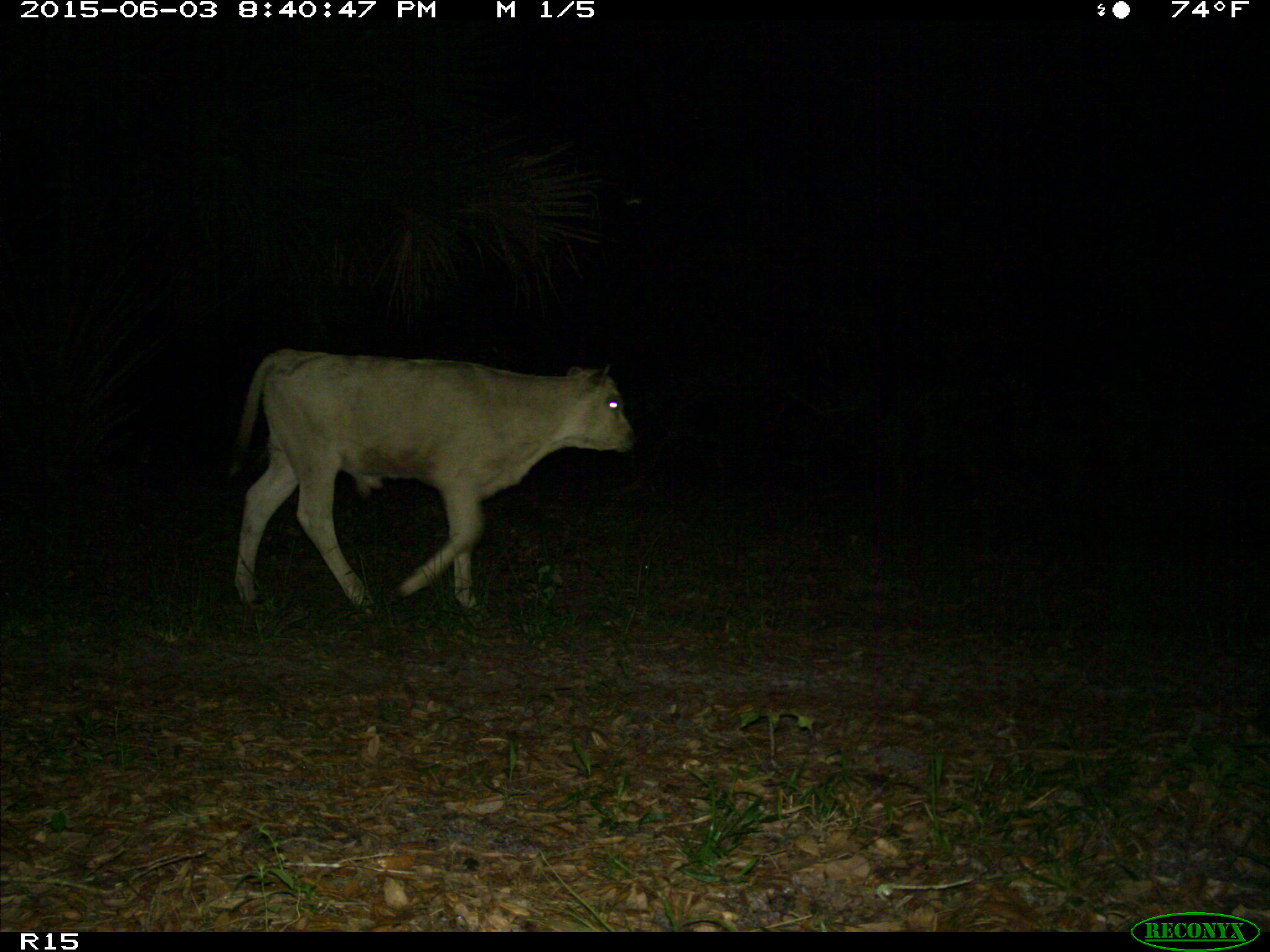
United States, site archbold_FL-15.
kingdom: Animalia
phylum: Chordata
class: Mammalia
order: Artiodactyla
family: Bovidae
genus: Bos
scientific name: Bos taurus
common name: domestic cow